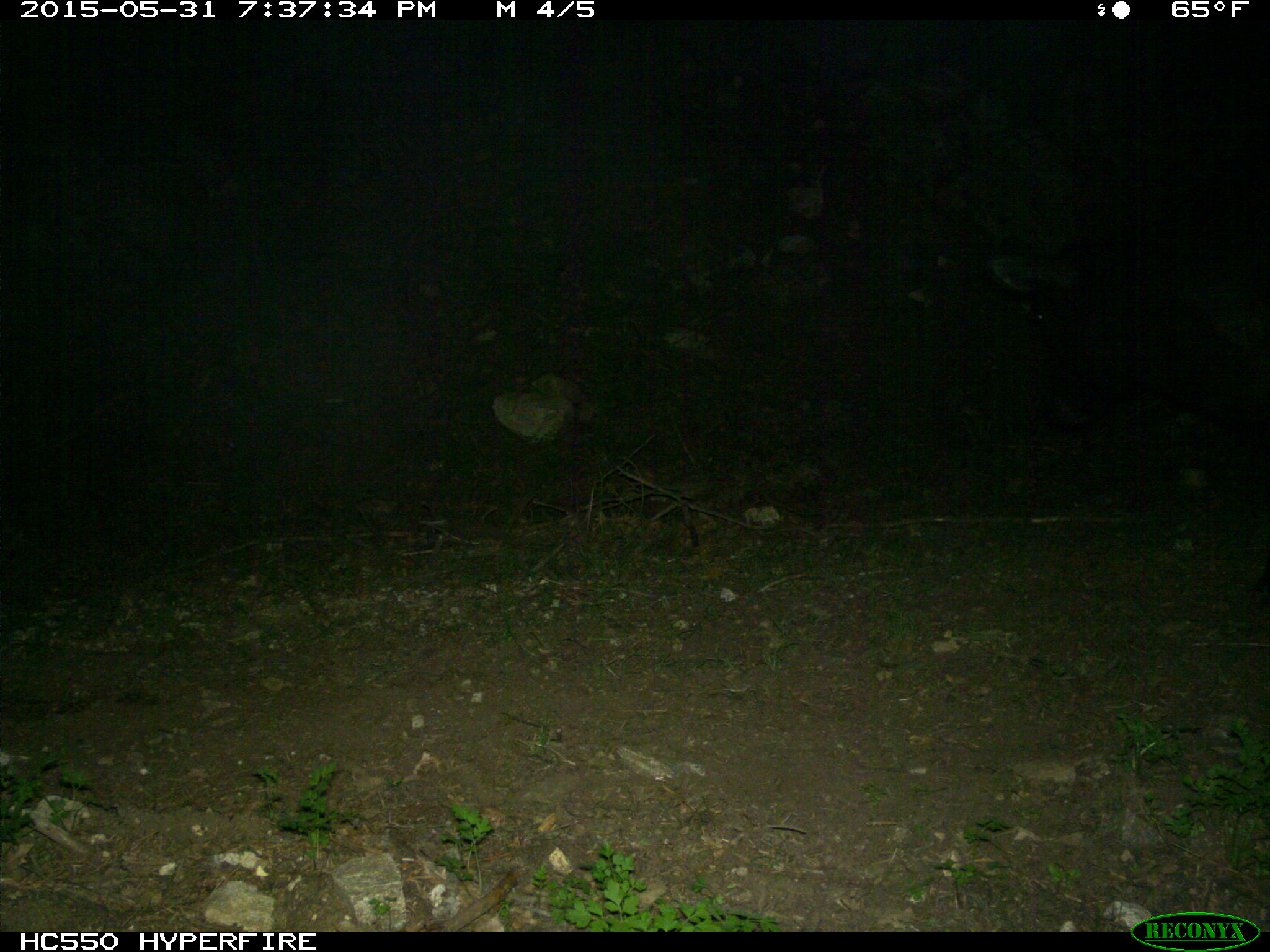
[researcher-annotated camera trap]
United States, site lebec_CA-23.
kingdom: Animalia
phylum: Chordata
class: Mammalia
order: Artiodactyla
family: Bovidae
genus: Bos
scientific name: Bos taurus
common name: domestic cow